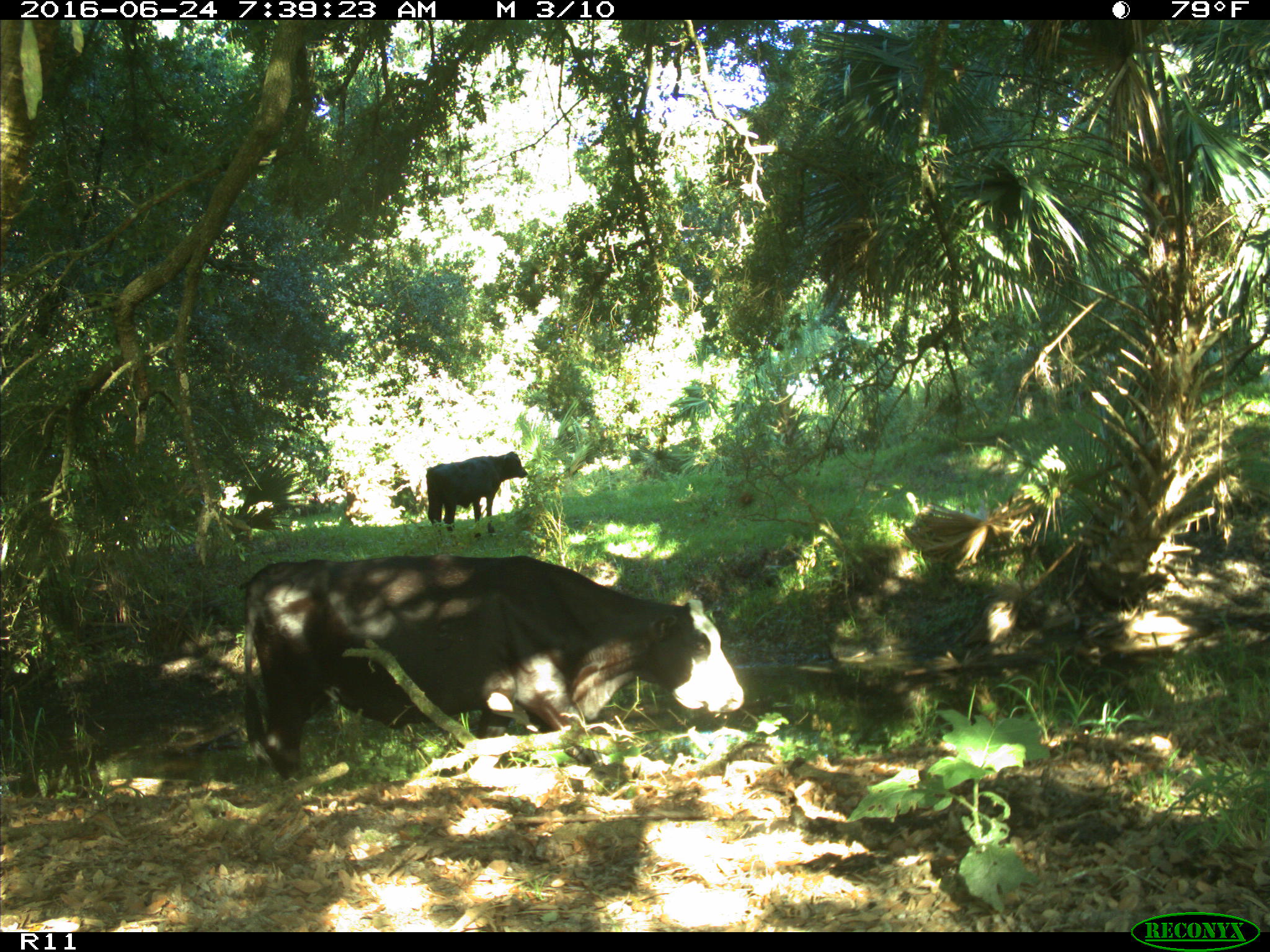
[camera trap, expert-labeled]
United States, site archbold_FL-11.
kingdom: Animalia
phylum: Chordata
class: Mammalia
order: Artiodactyla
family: Bovidae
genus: Bos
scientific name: Bos taurus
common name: domestic cow